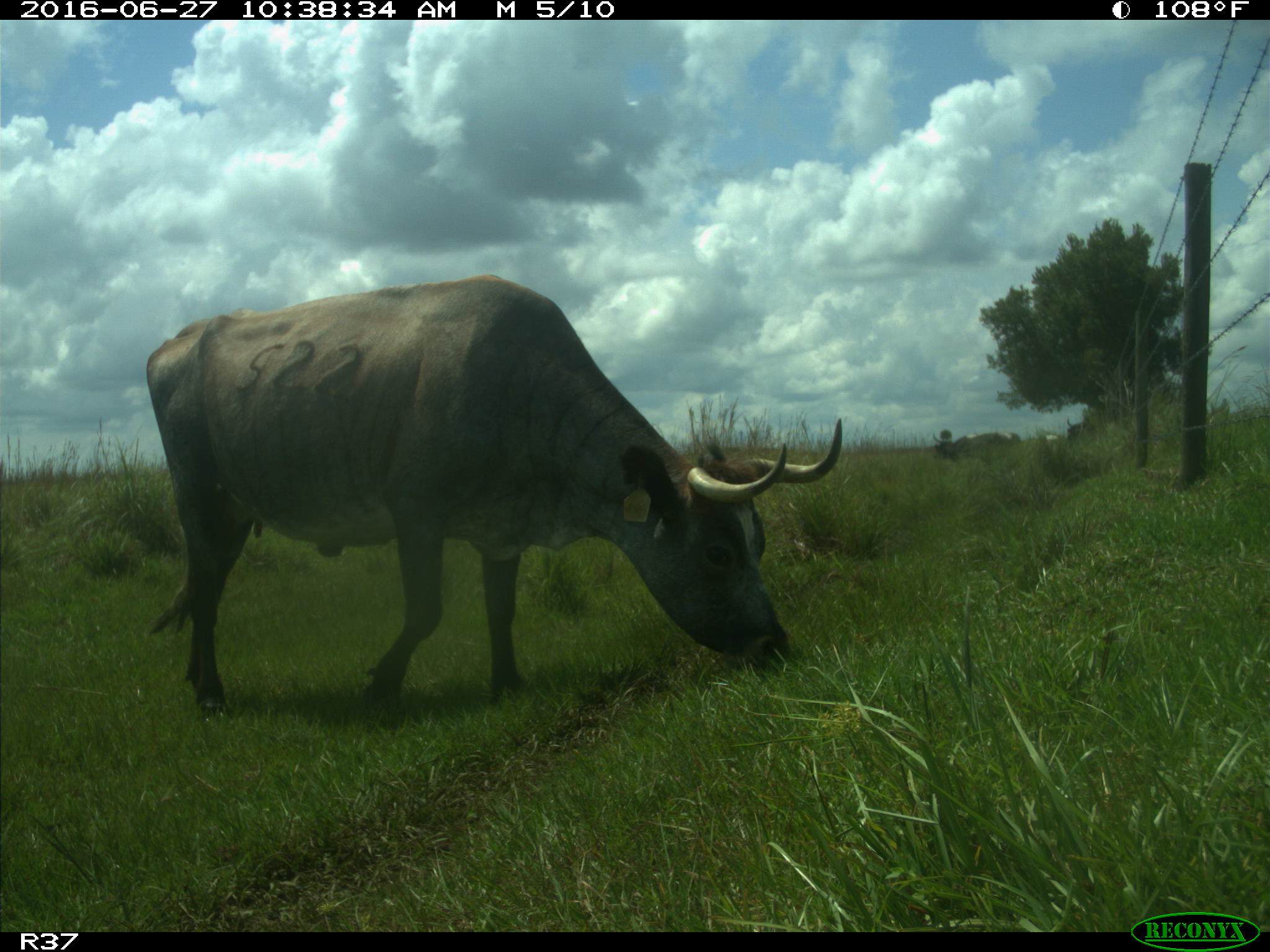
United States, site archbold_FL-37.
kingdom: Animalia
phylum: Chordata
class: Mammalia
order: Artiodactyla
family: Bovidae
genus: Bos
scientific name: Bos taurus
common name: domestic cow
Bos taurus (domestic cow).